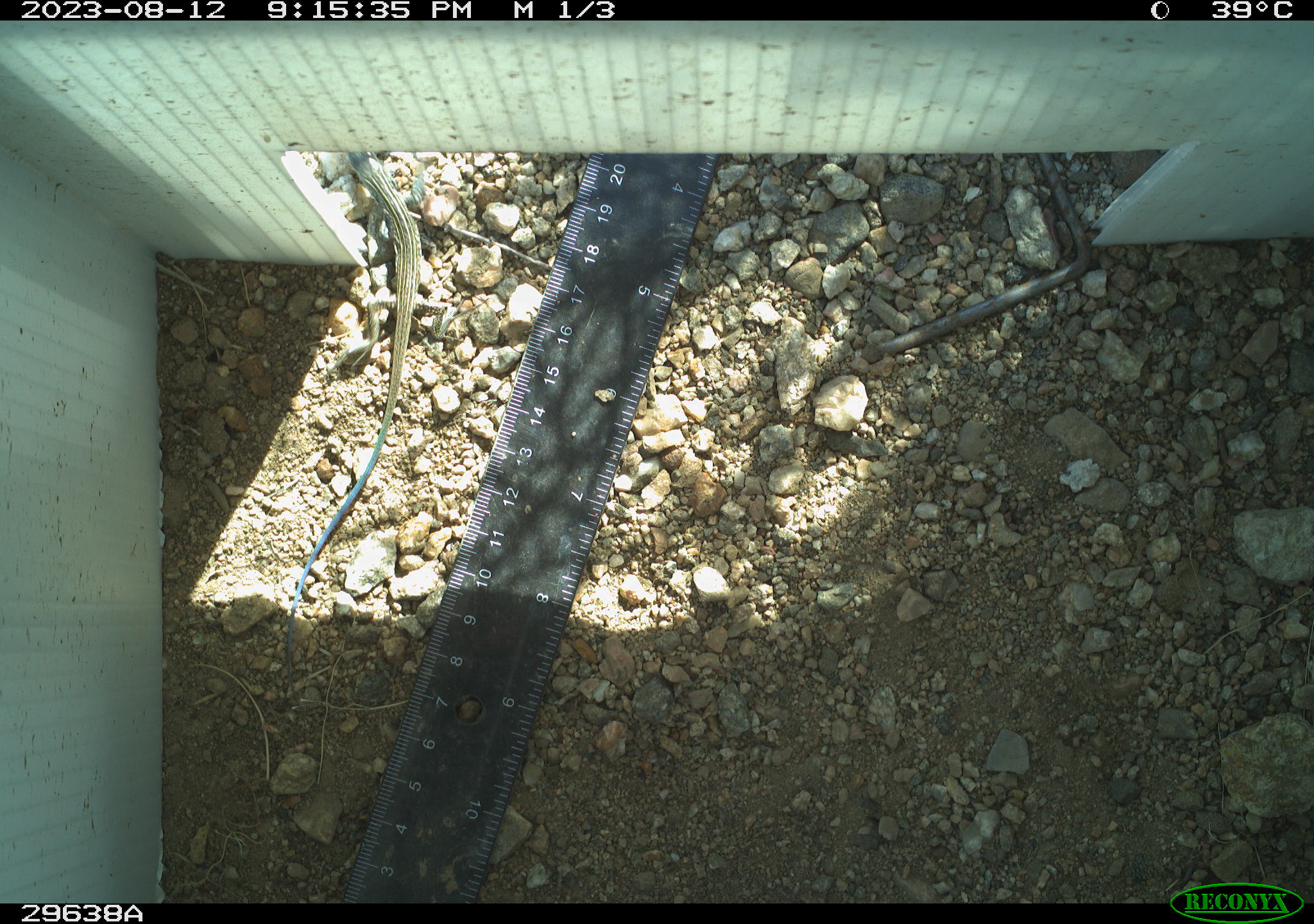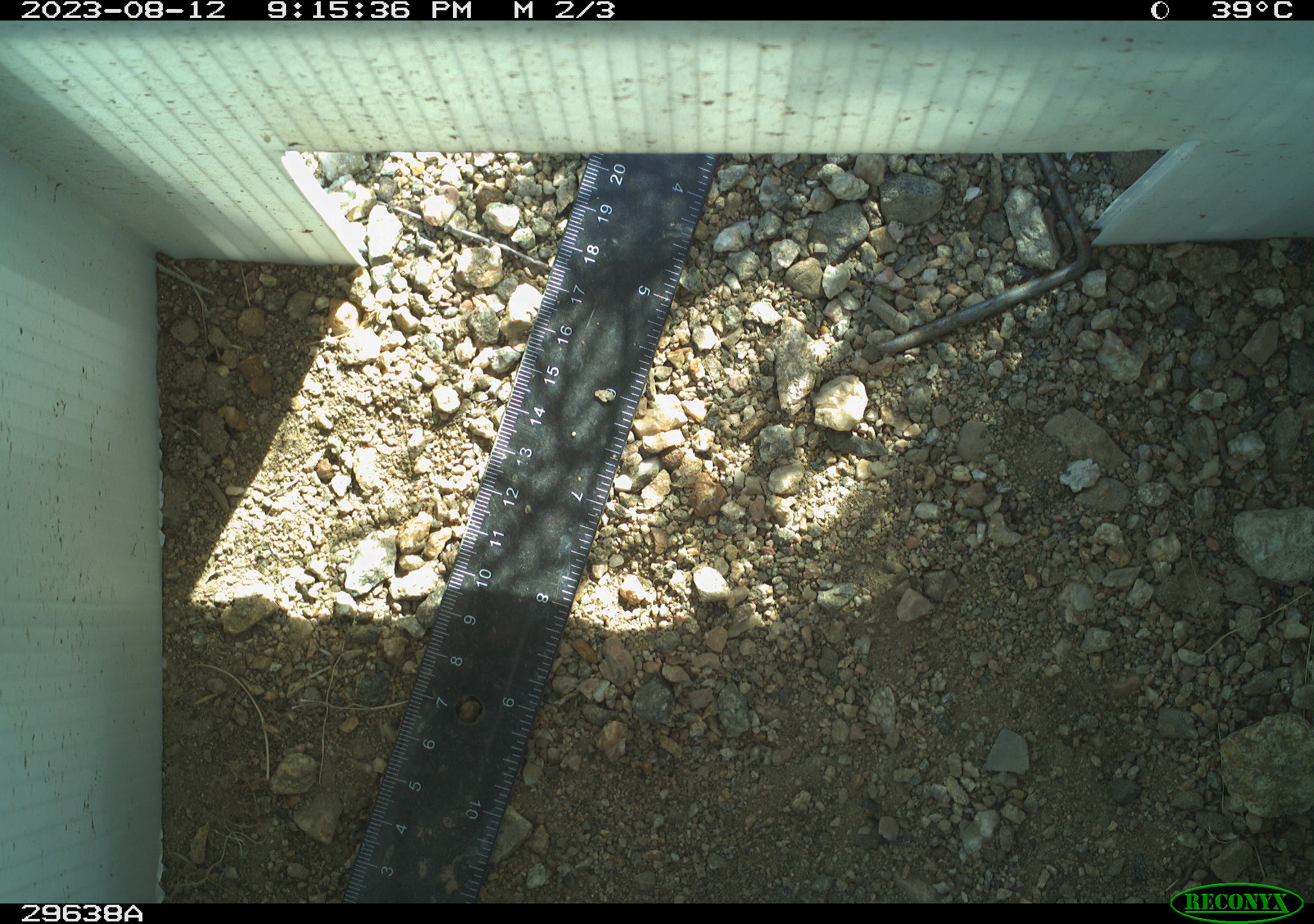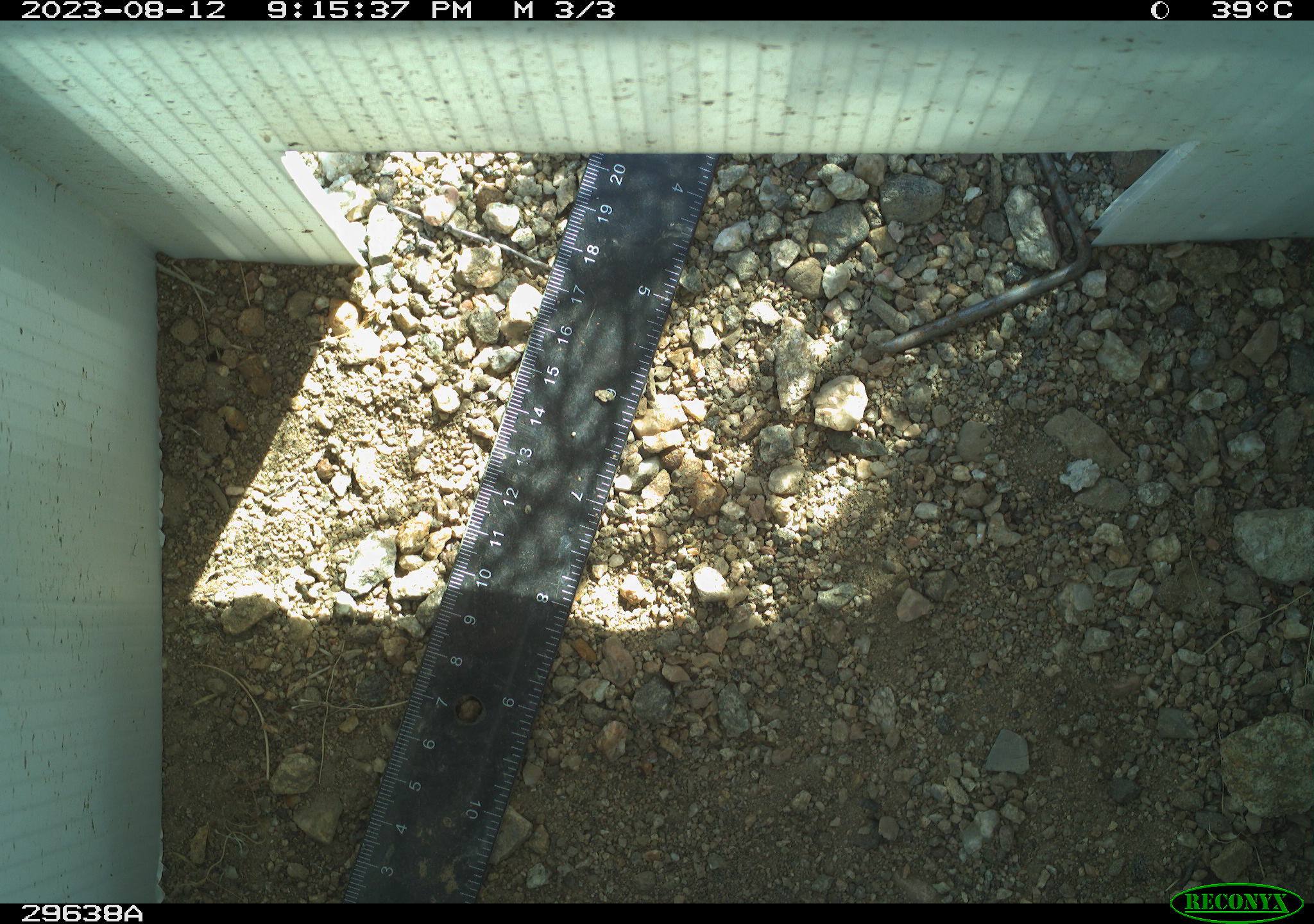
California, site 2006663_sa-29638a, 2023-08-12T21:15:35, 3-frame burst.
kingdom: Animalia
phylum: Chordata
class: Reptilia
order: Squamata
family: Teiidae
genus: Aspidoscelis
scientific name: Aspidoscelis tigris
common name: western whiptail